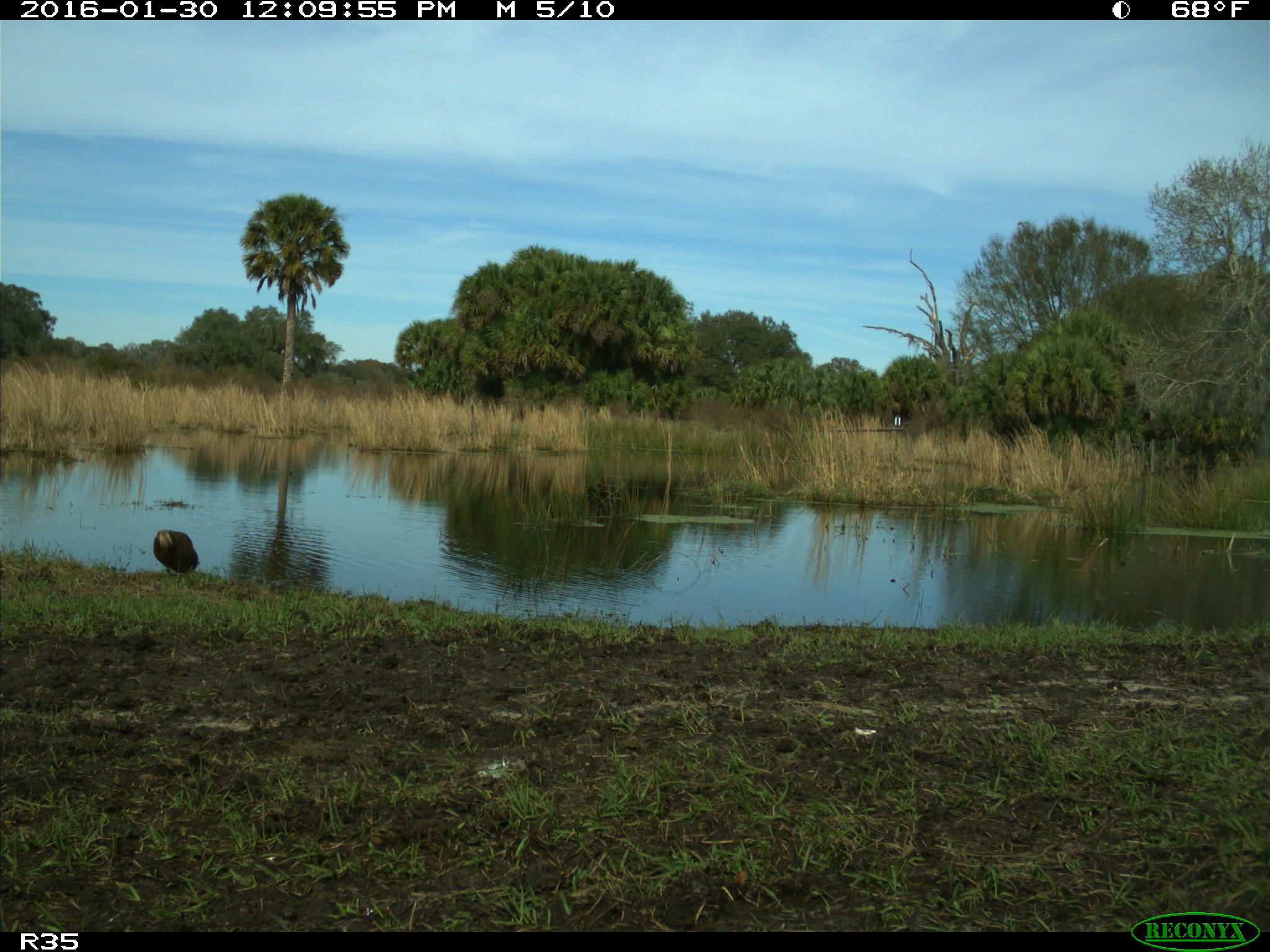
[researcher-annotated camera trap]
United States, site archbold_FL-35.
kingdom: Animalia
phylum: Chordata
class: Aves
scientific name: Aves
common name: birds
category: unidentified bird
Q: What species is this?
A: Unidentified bird (birds) (Aves).